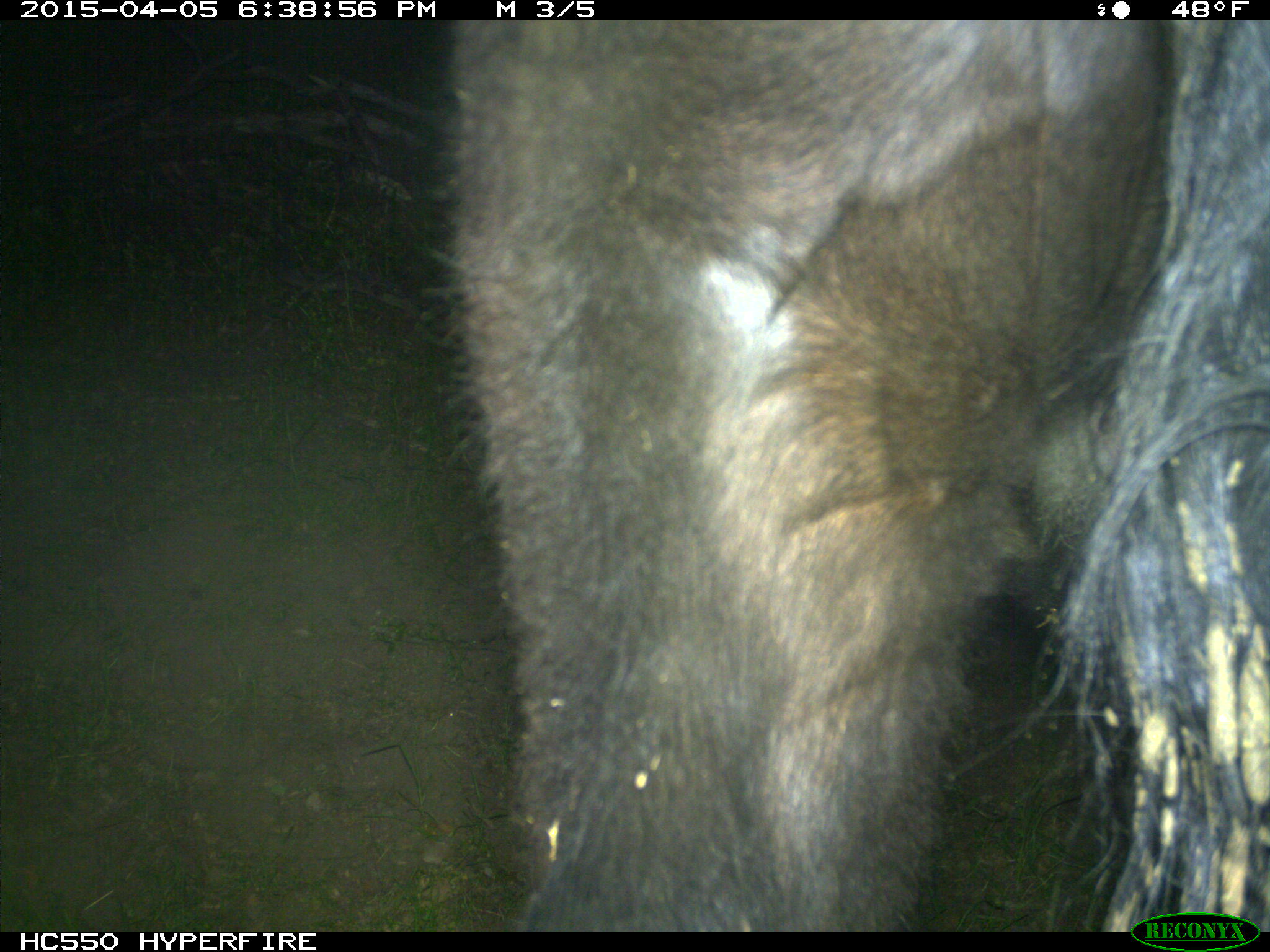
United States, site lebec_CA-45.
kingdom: Animalia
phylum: Chordata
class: Mammalia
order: Artiodactyla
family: Bovidae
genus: Bos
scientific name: Bos taurus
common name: domestic cow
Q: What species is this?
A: Bos taurus (domestic cow).